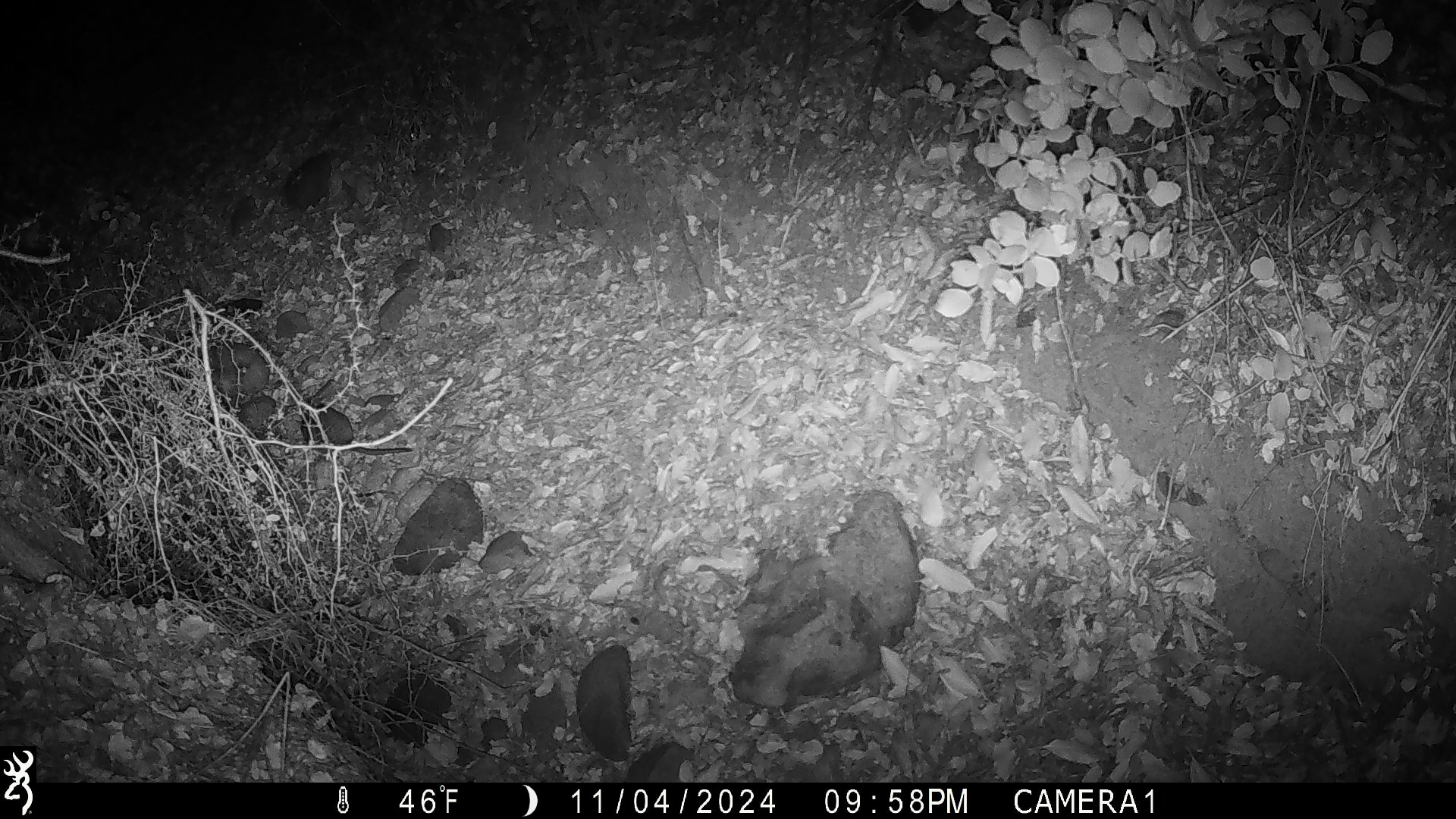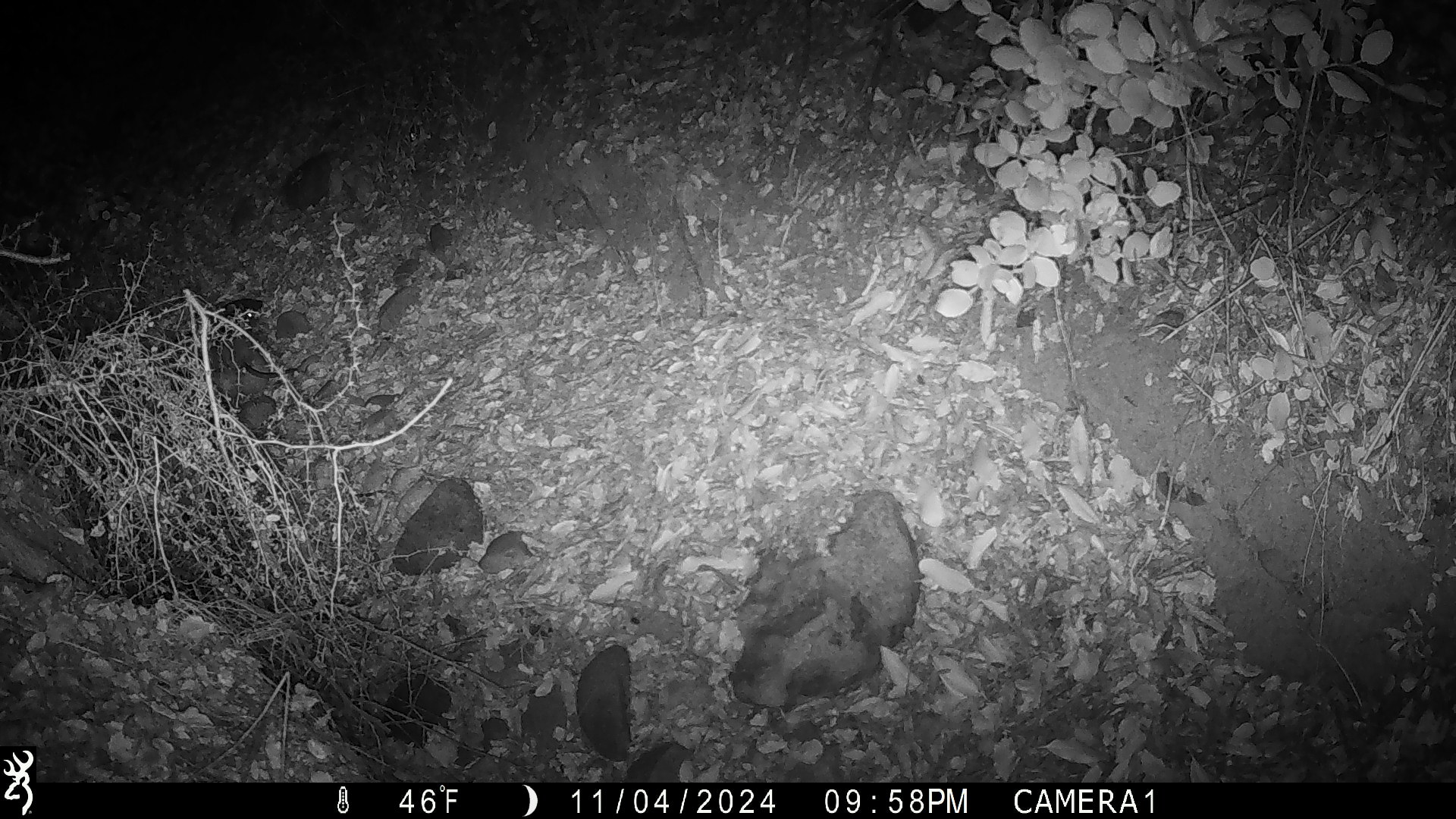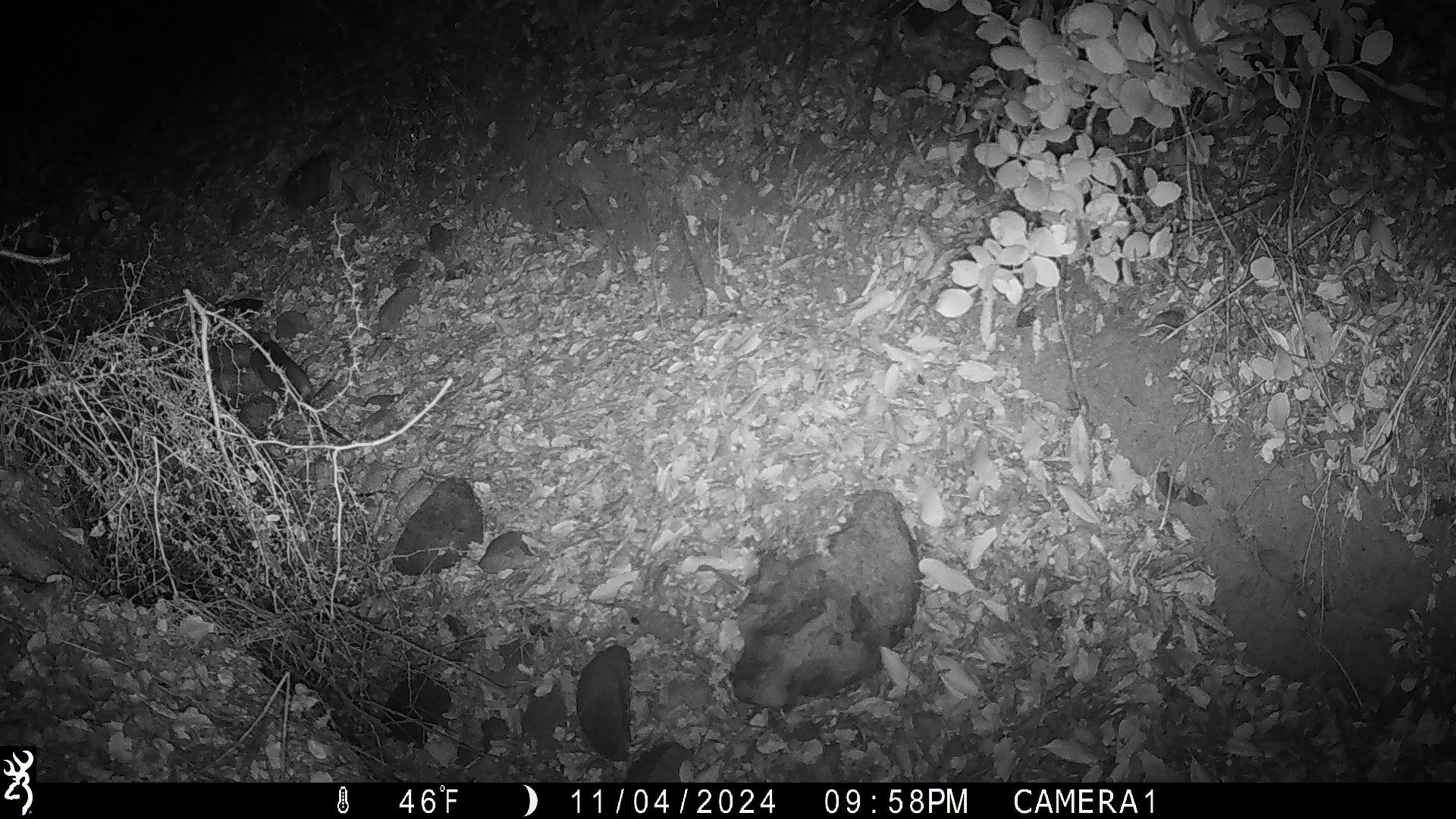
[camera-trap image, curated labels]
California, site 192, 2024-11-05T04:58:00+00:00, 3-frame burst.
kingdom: Animalia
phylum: Chordata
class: Mammalia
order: Rodentia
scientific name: Rodentia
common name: mouse or rat